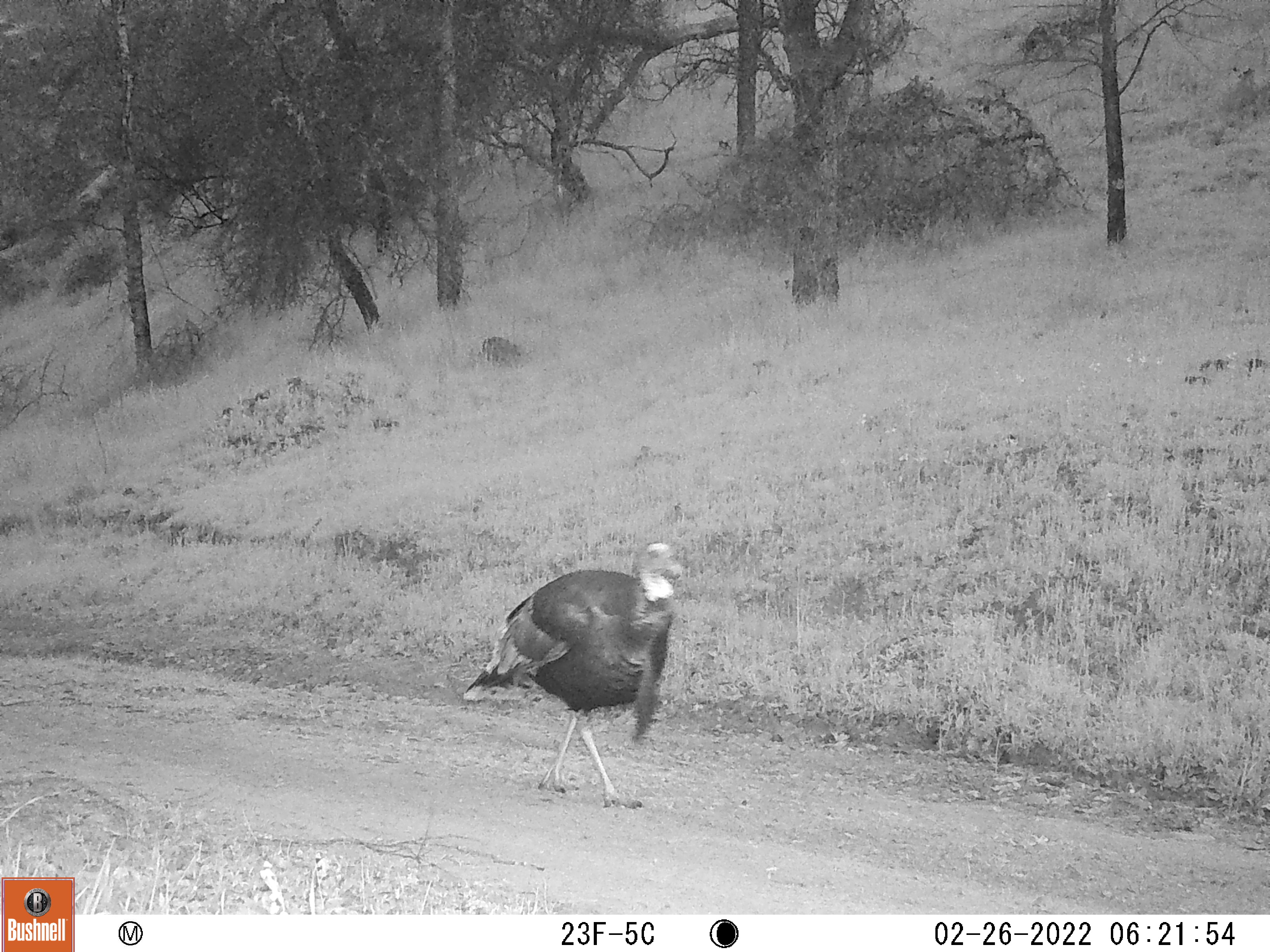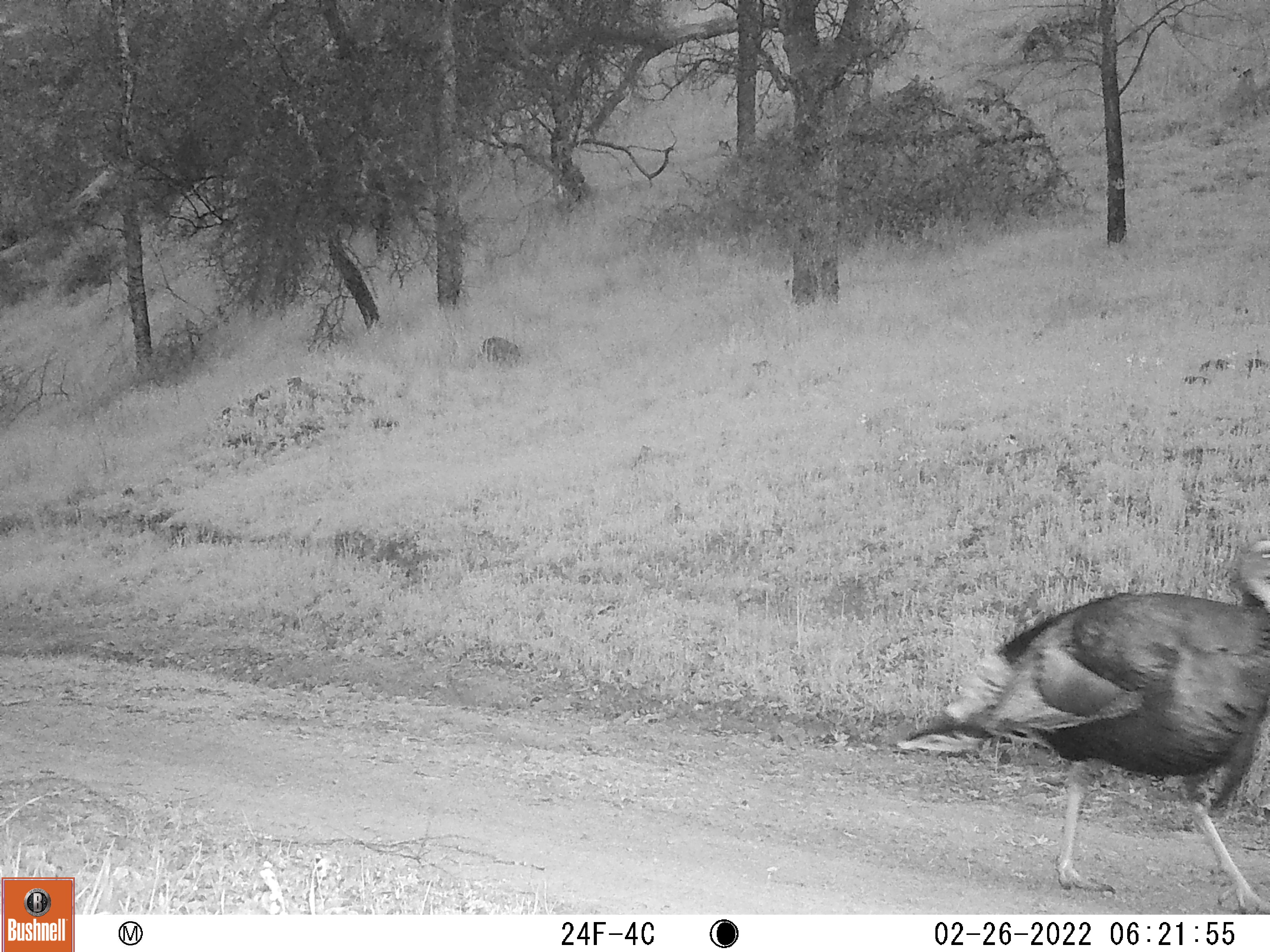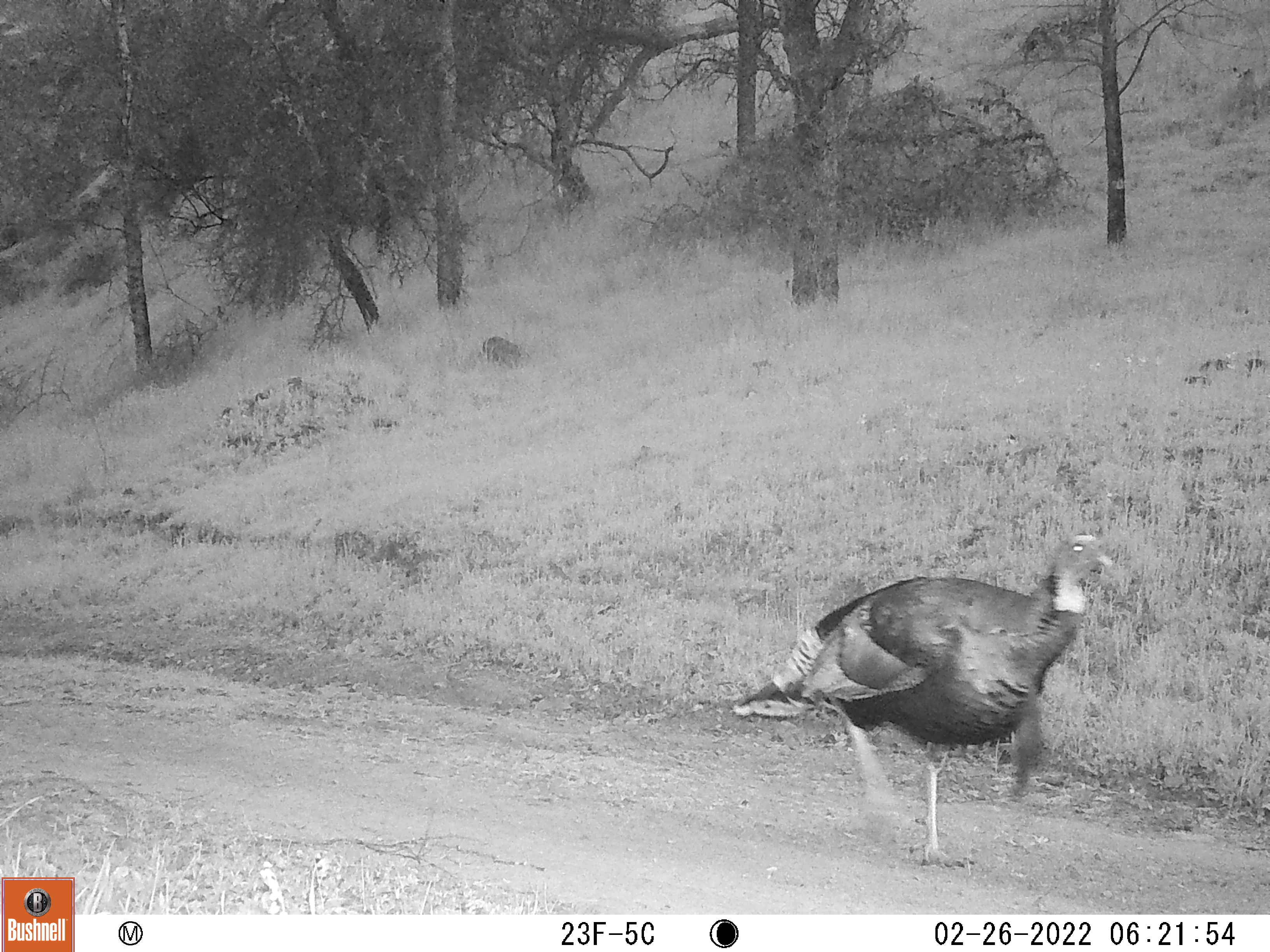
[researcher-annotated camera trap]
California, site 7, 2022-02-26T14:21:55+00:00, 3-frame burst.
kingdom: Animalia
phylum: Chordata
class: Aves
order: Galliformes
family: Phasianidae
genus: Meleagris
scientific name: Meleagris gallopavo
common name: turkey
Turkey (Meleagris gallopavo).